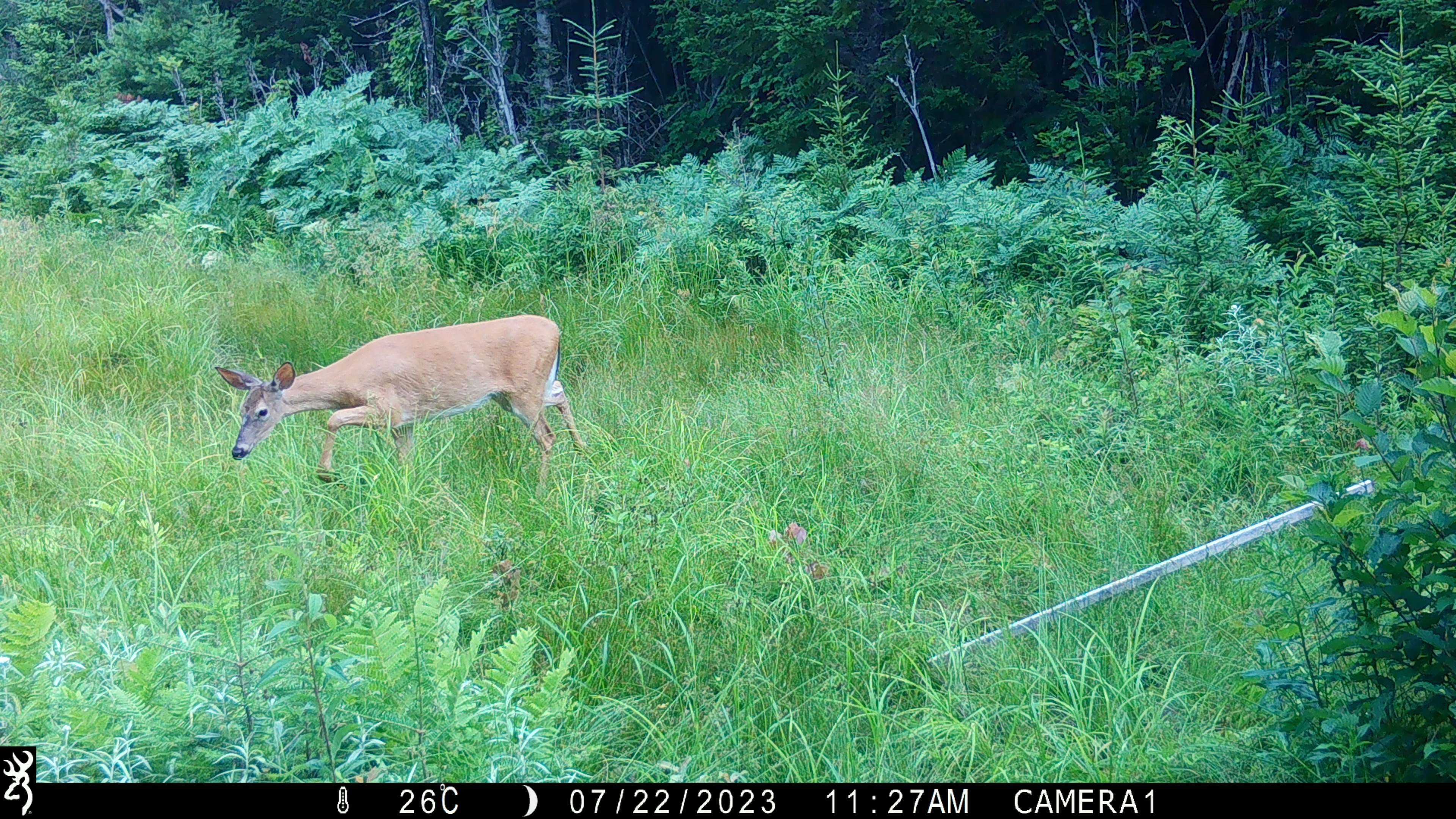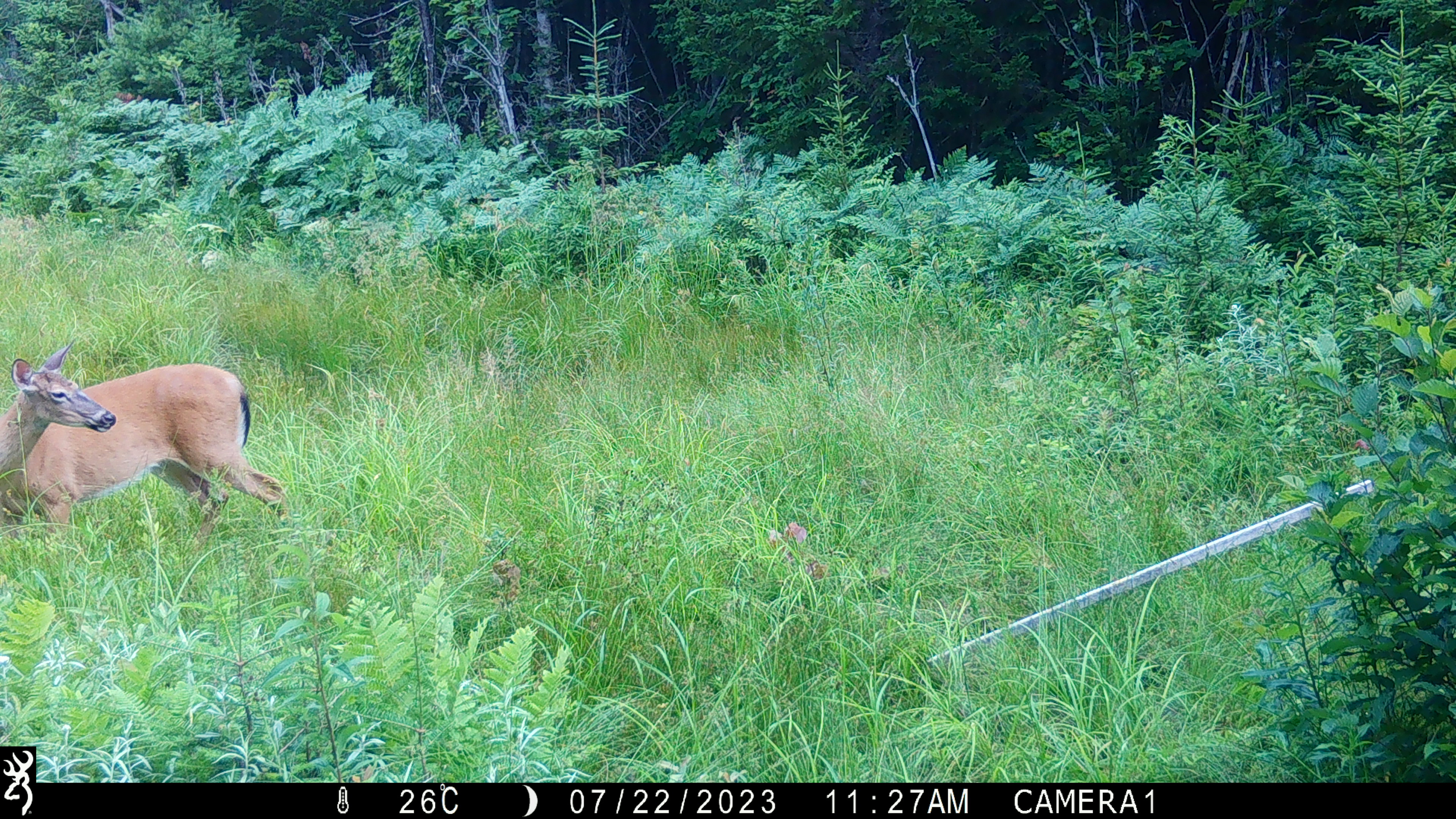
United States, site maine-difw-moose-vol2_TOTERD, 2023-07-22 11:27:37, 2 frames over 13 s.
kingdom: Animalia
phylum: Chordata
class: Mammalia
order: Artiodactyla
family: Cervidae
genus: Odocoileus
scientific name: Odocoileus virginianus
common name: white-tailed deer